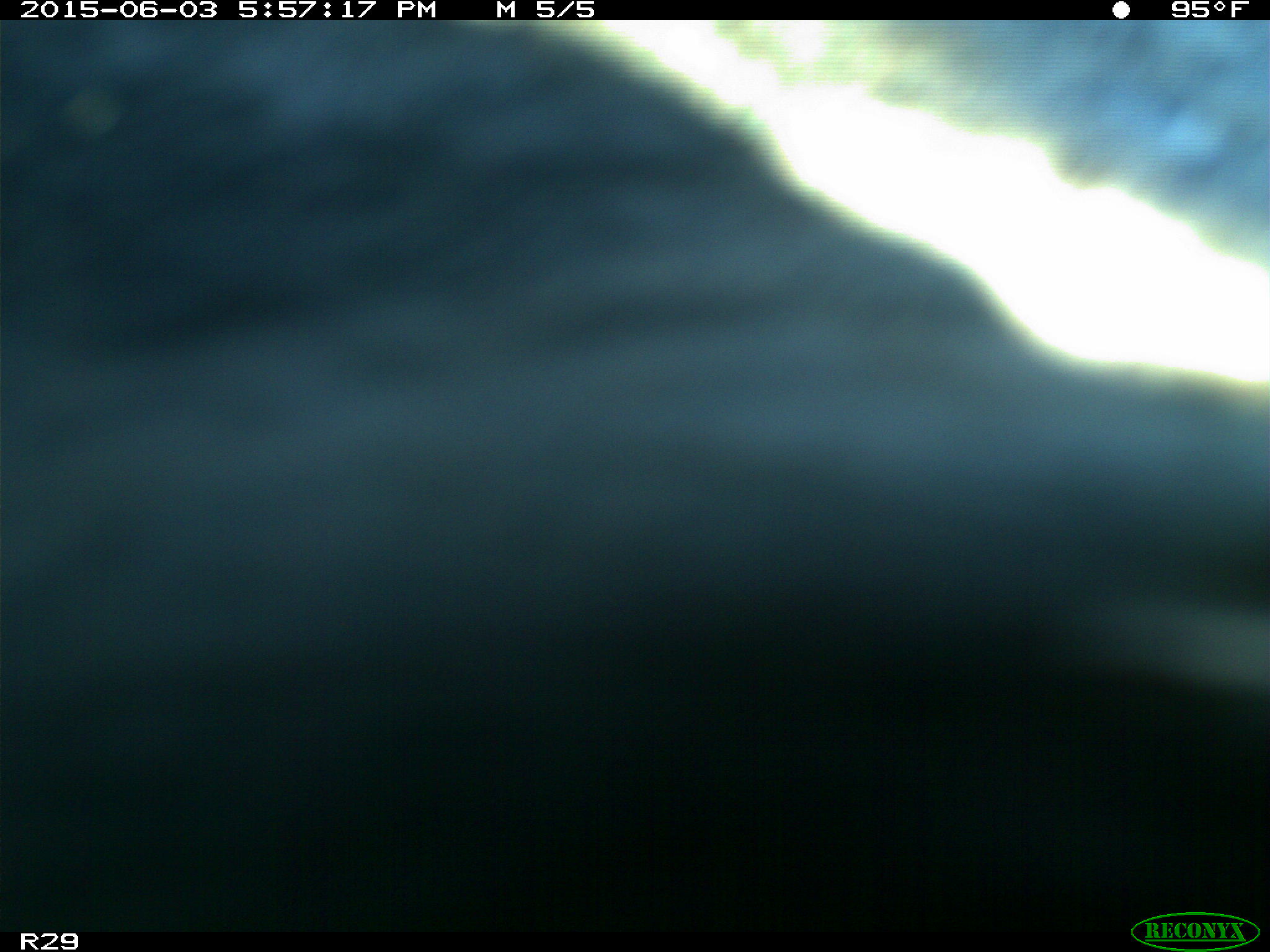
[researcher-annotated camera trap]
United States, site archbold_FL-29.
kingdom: Animalia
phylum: Chordata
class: Mammalia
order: Artiodactyla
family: Bovidae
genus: Bos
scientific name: Bos taurus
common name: domestic cow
Bos taurus (domestic cow).